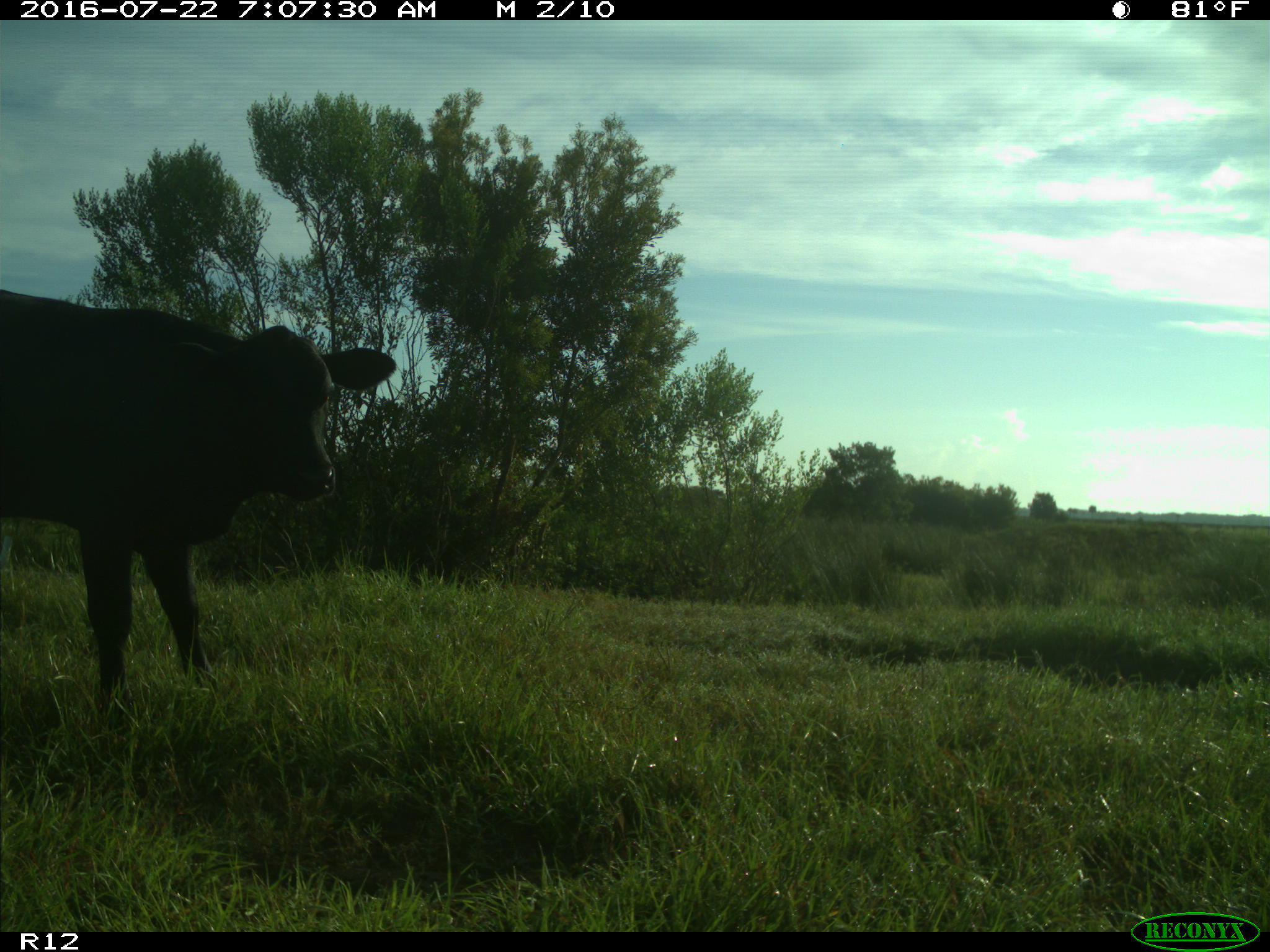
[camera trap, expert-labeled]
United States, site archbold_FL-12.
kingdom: Animalia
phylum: Chordata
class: Mammalia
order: Artiodactyla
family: Bovidae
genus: Bos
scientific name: Bos taurus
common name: domestic cow